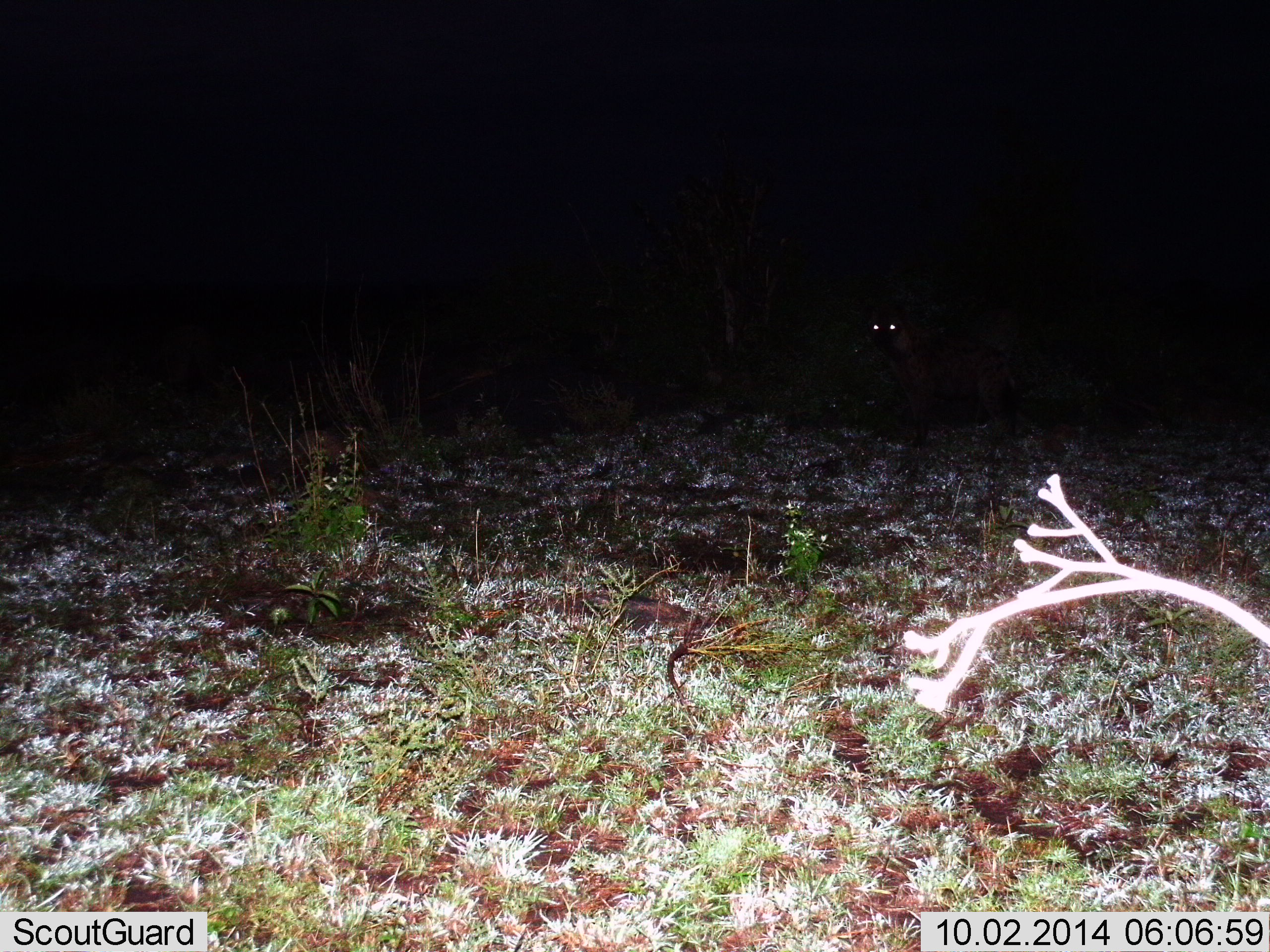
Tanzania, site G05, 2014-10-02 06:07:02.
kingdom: Animalia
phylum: Chordata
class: Mammalia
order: Carnivora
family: Hyaenidae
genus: Crocuta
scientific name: Crocuta crocuta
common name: spotted hyena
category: hyenaspotted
Hyenaspotted (spotted hyena) (Crocuta crocuta), count 1. Behavior (volunteer vote fractions): standing 100%, resting 0%, moving 0%, interacting 0%. Young present (vote fraction): 0%. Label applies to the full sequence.